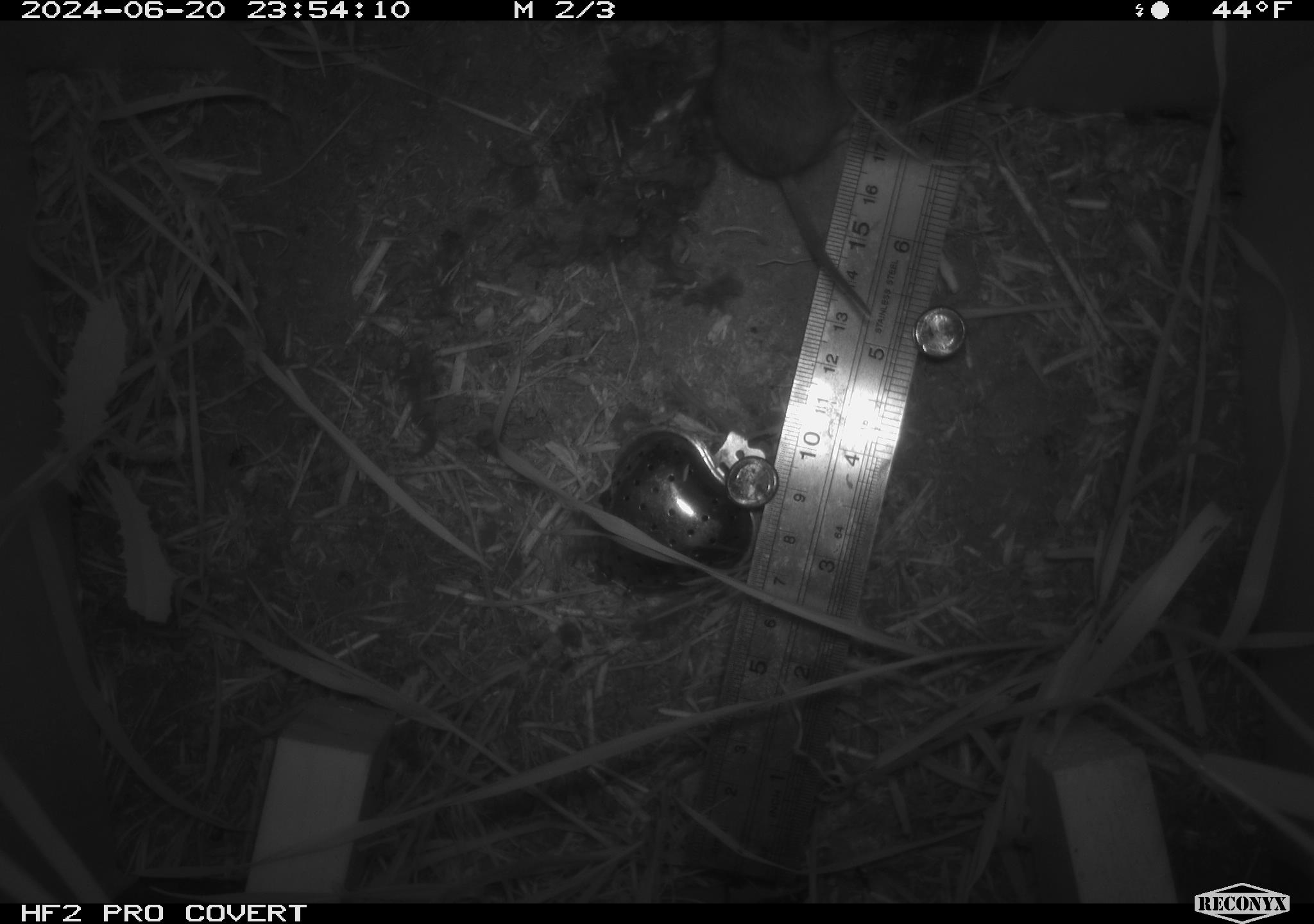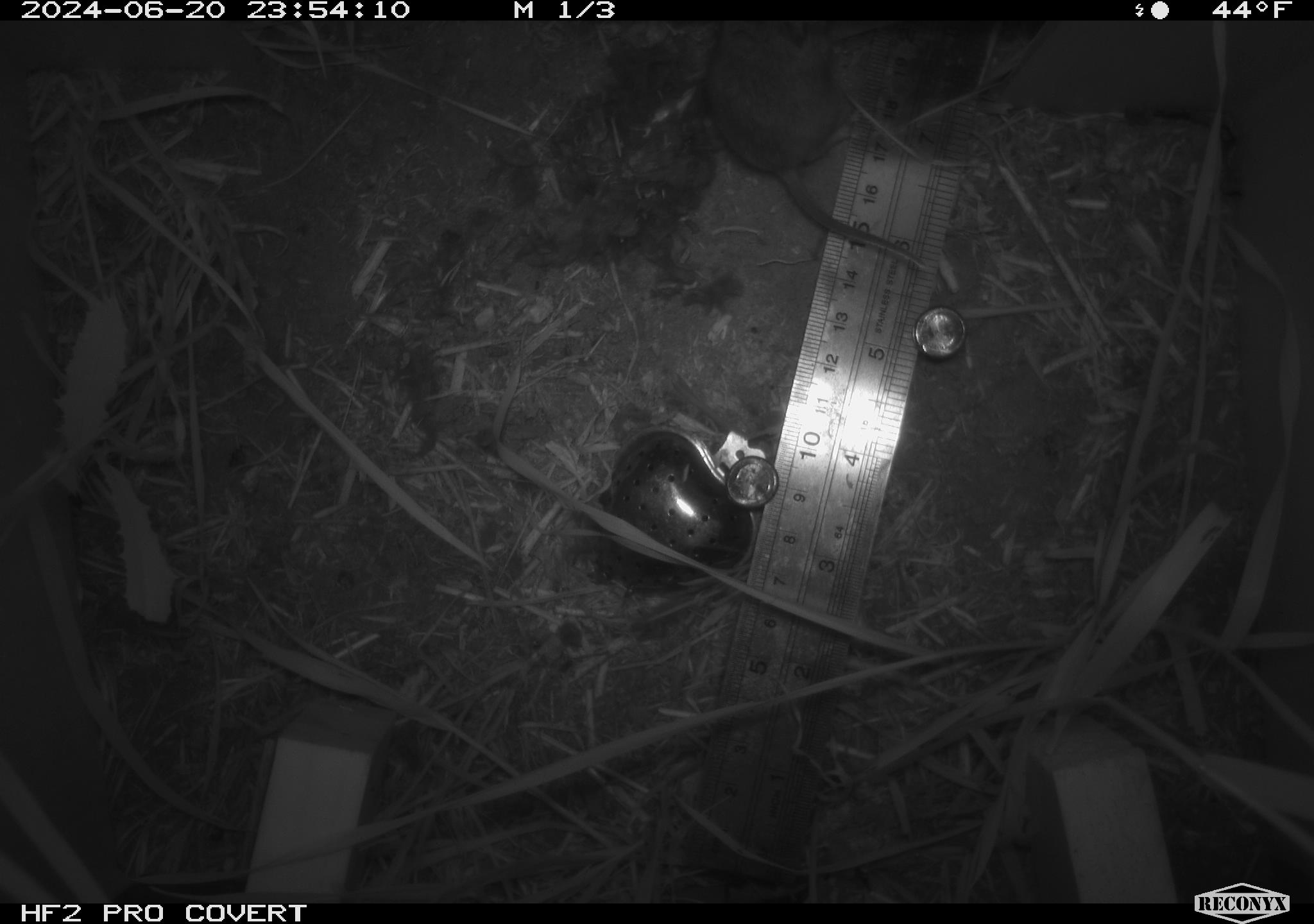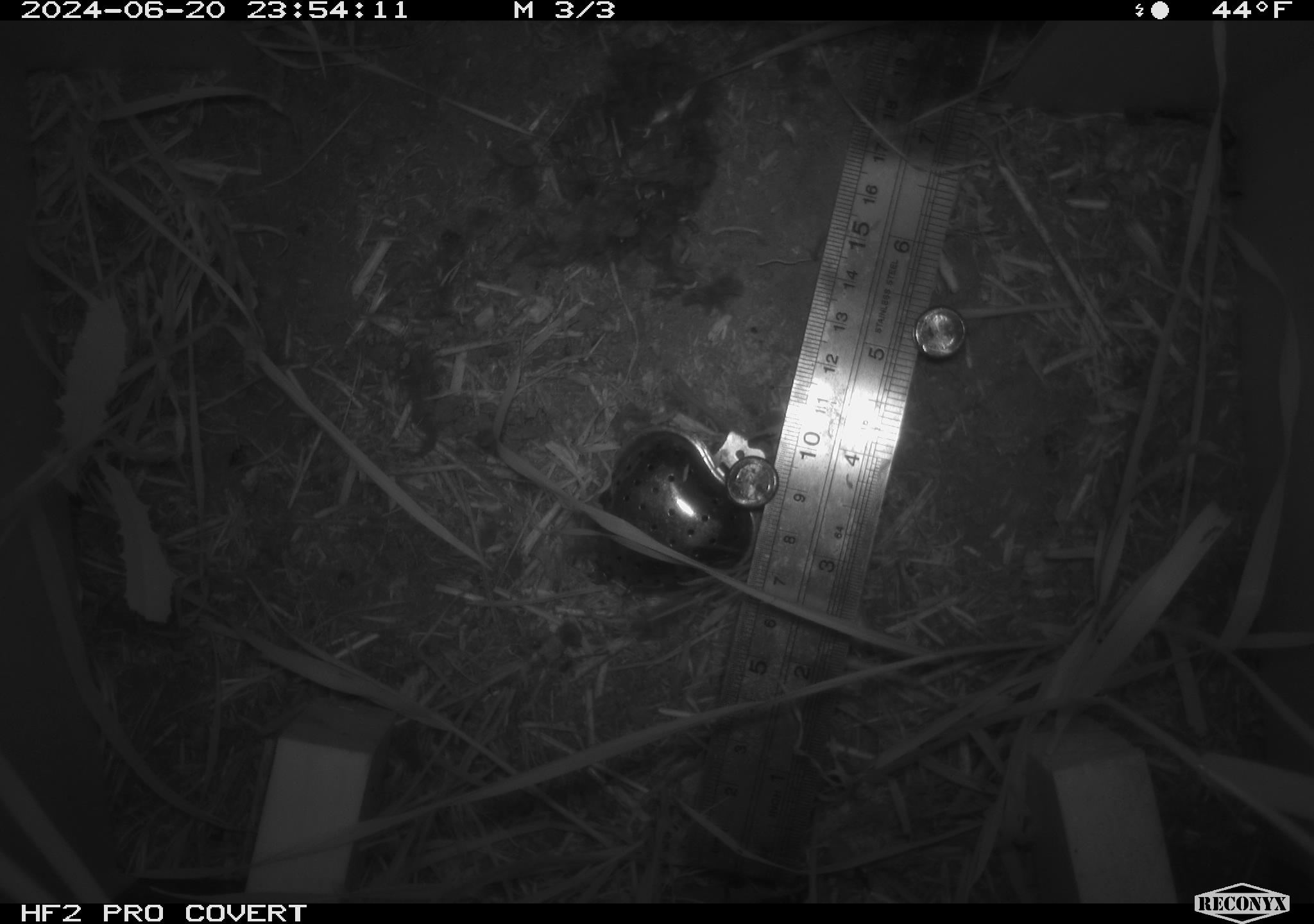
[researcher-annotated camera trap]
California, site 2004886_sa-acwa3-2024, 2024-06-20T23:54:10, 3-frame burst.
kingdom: Animalia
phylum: Chordata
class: Mammalia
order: Rodentia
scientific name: Rodentia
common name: mouse species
Mouse species (Rodentia).